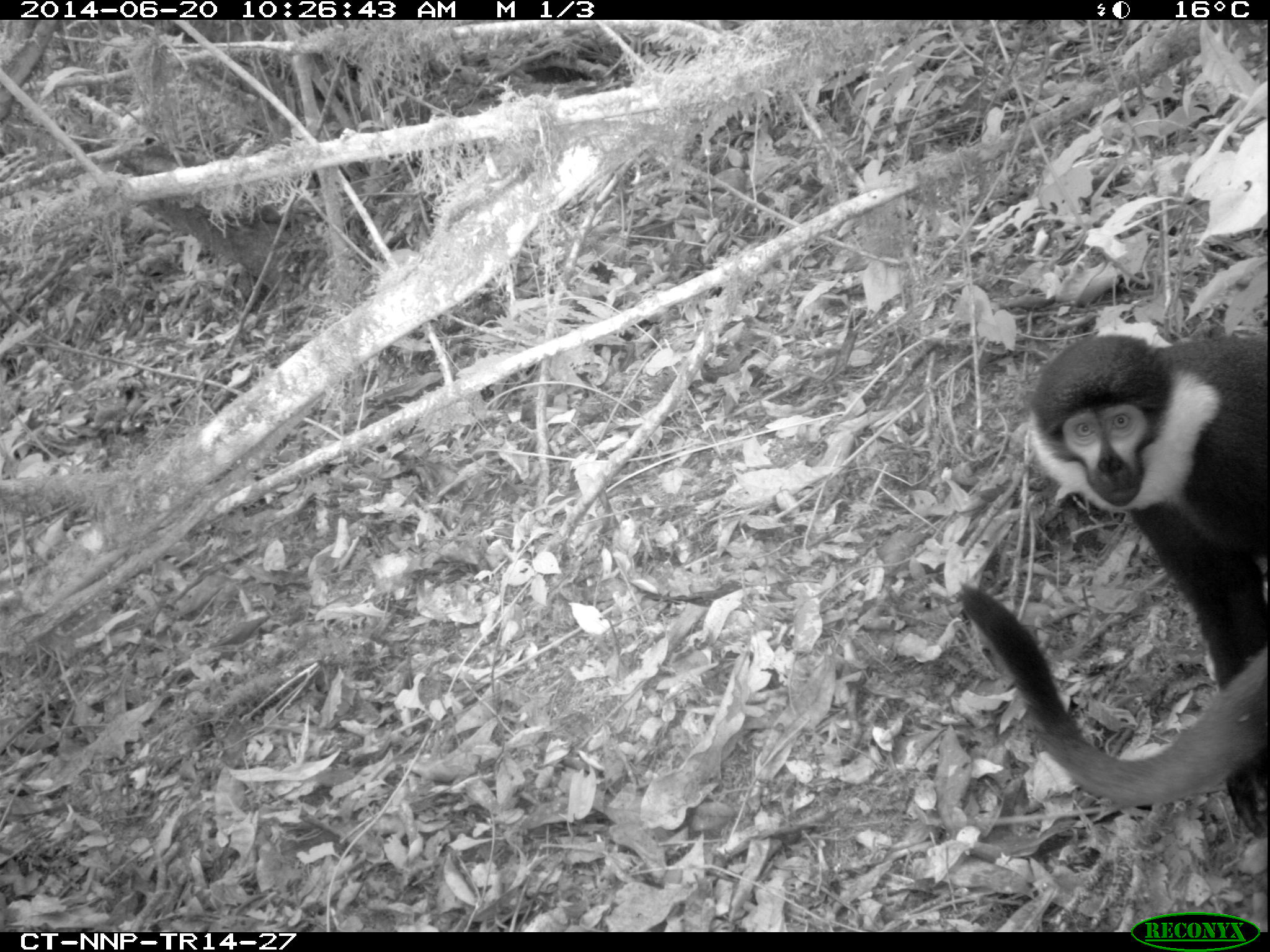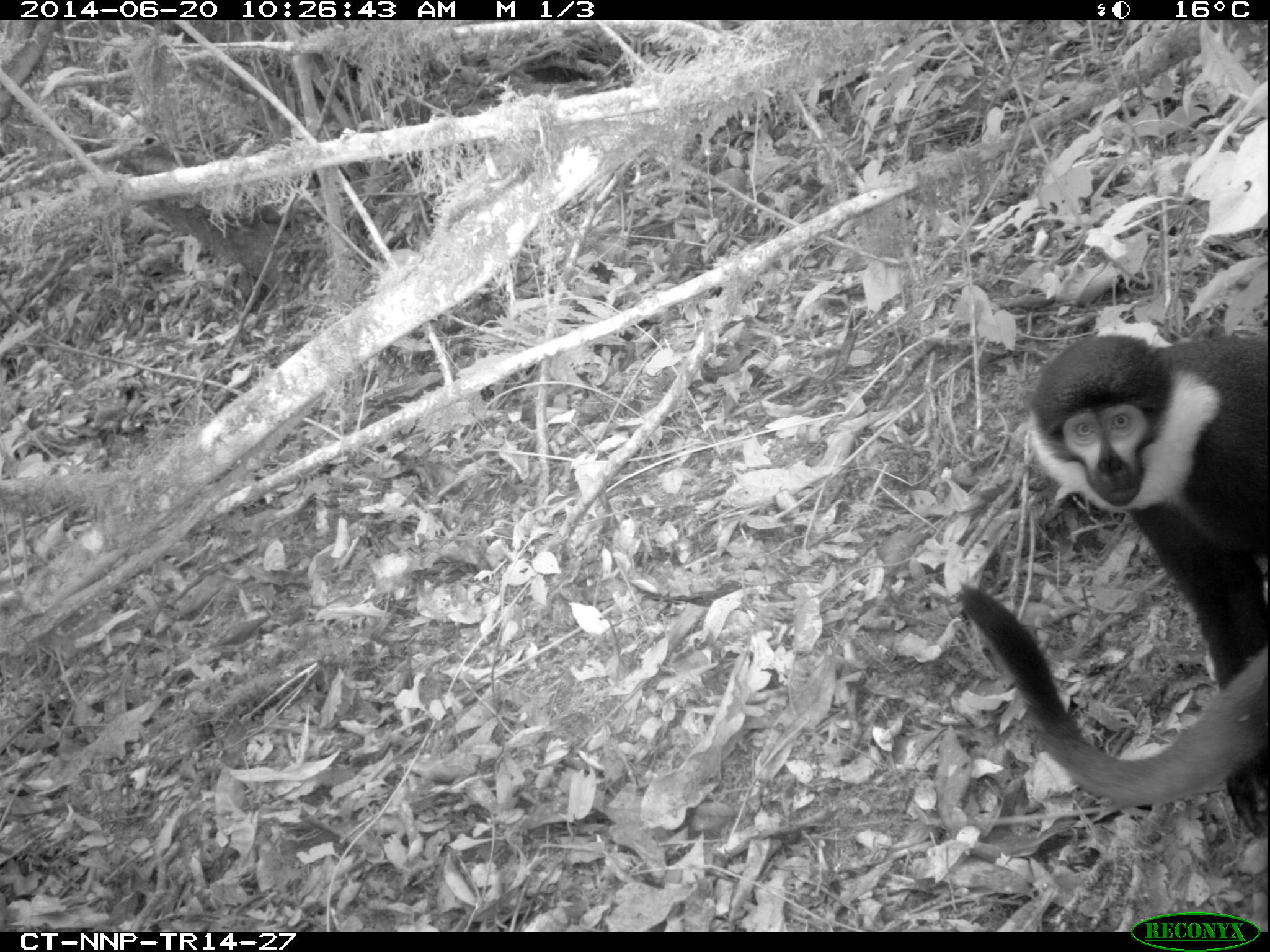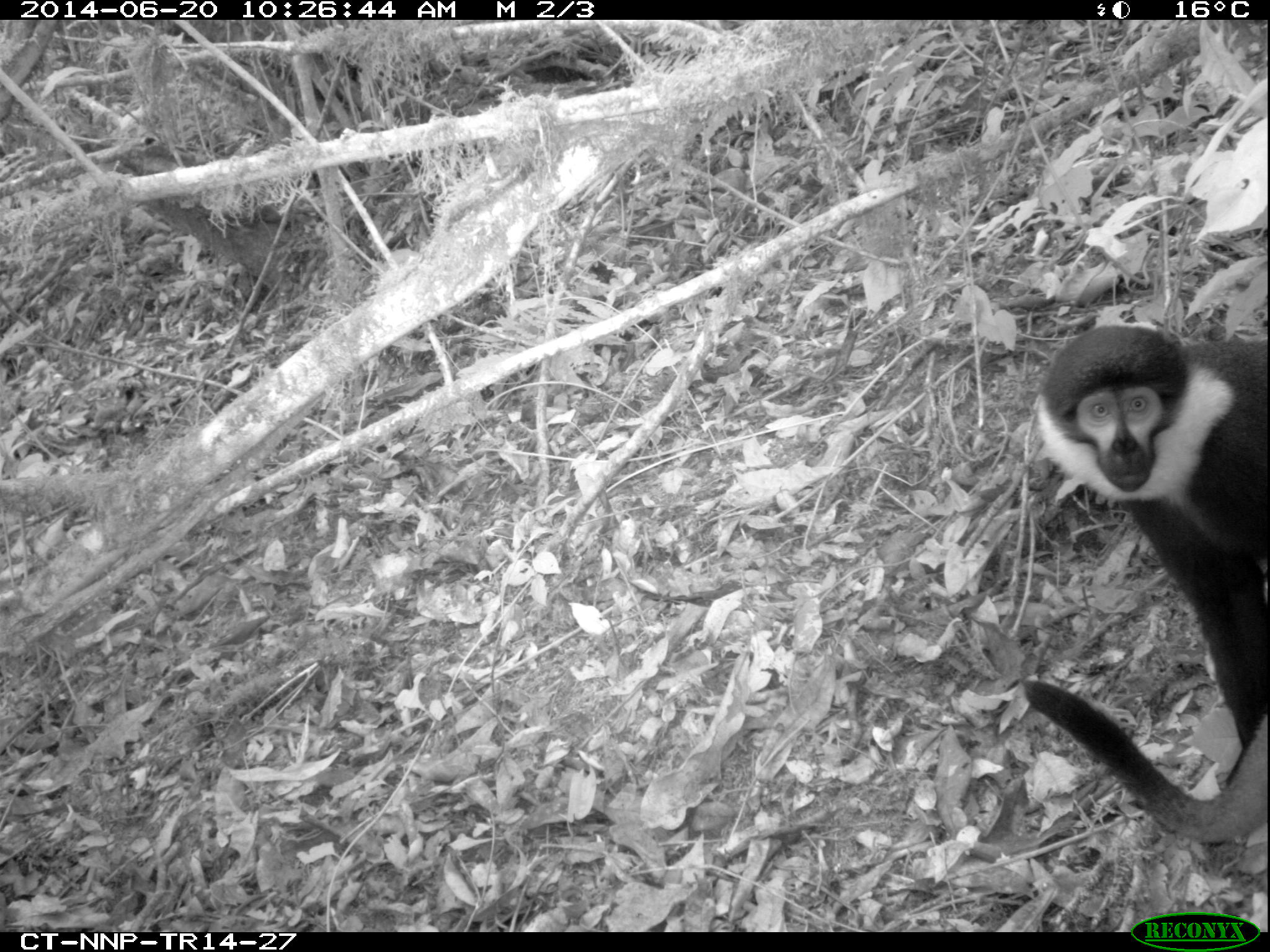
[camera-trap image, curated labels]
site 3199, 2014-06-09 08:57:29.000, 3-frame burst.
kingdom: Animalia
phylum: Chordata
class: Mammalia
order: Primates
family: Cercopithecidae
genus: Allochrocebus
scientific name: Allochrocebus lhoesti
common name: l'hoest's monkey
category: cercopithecus lhoesti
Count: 2.